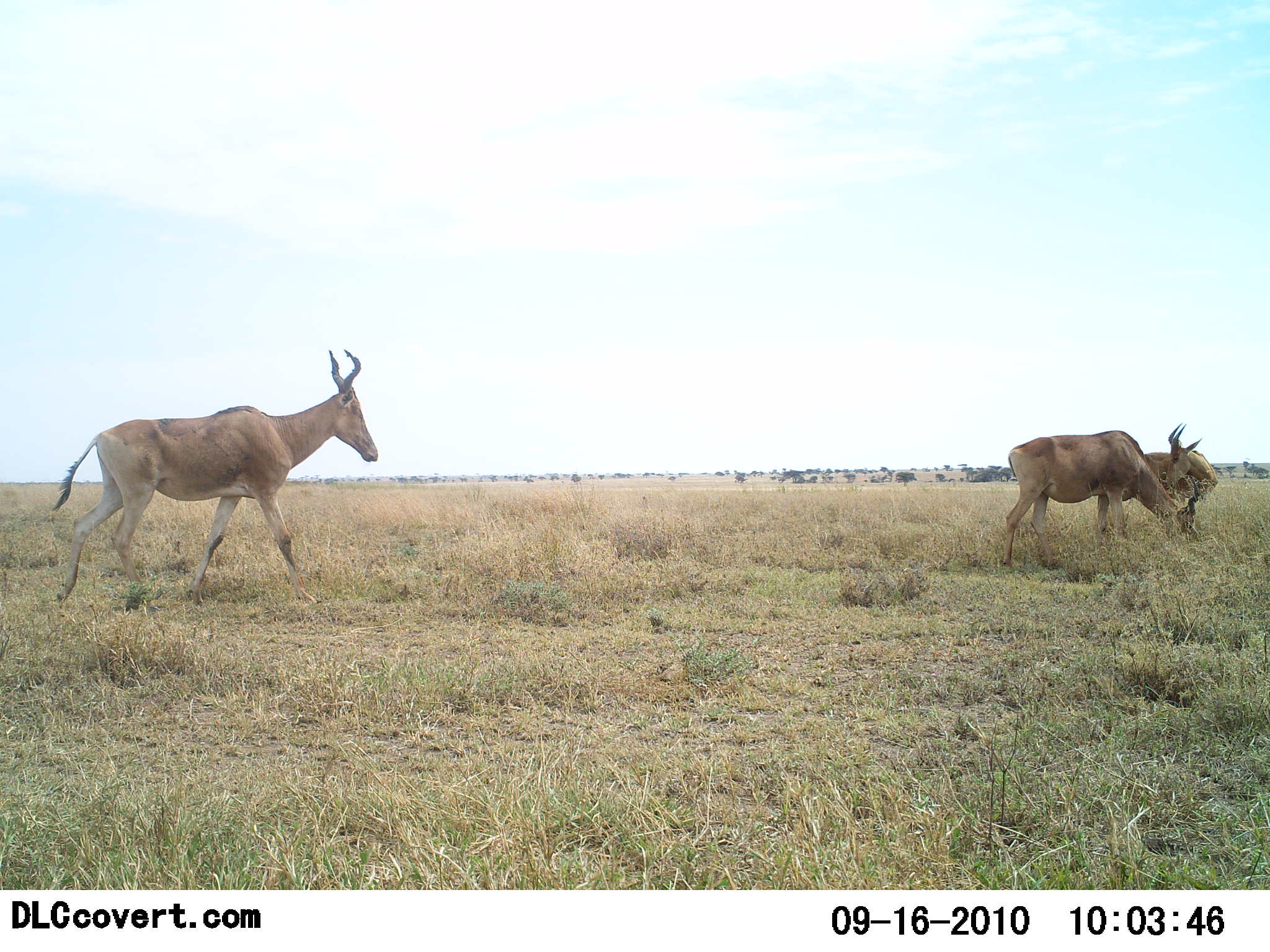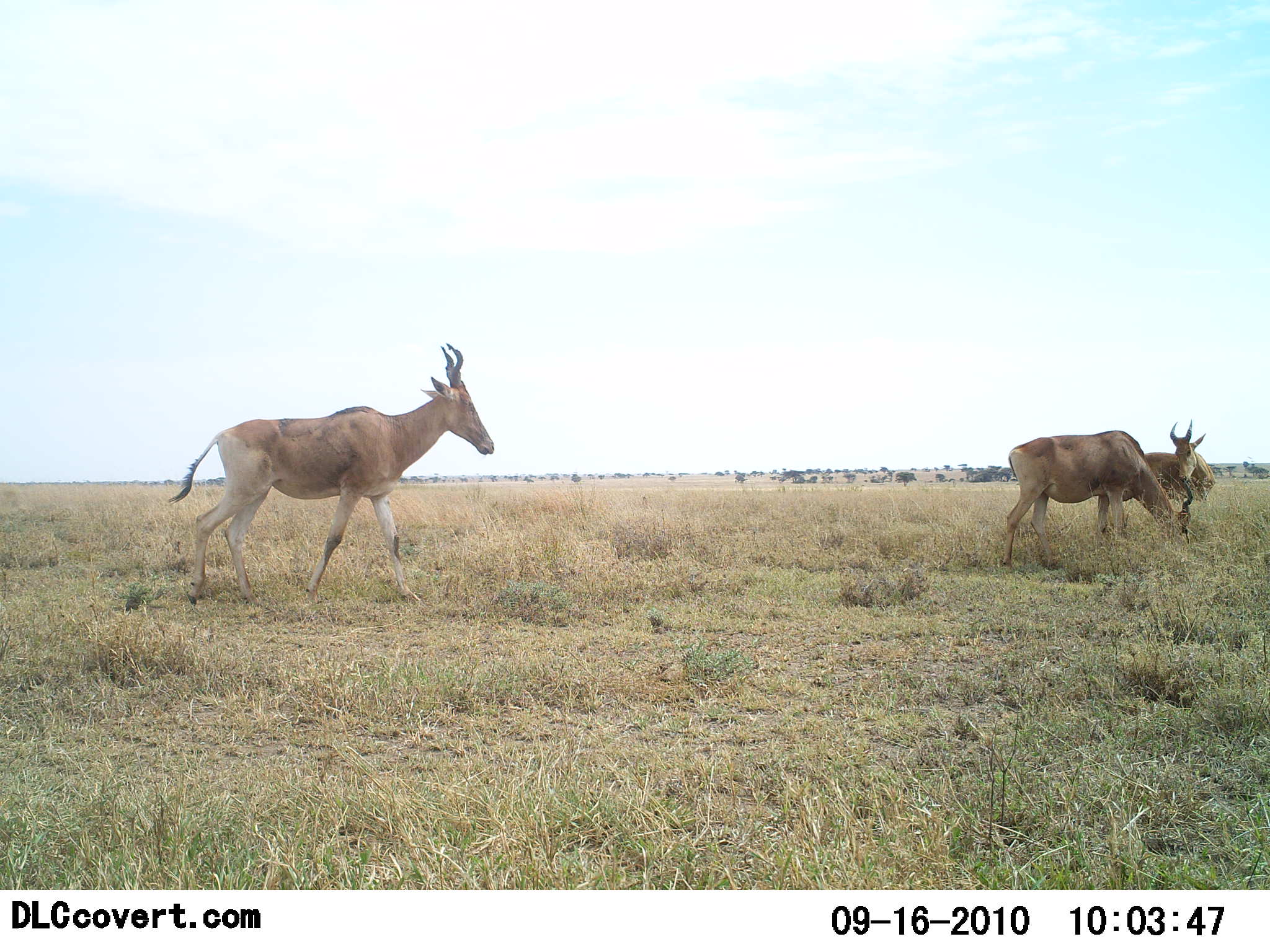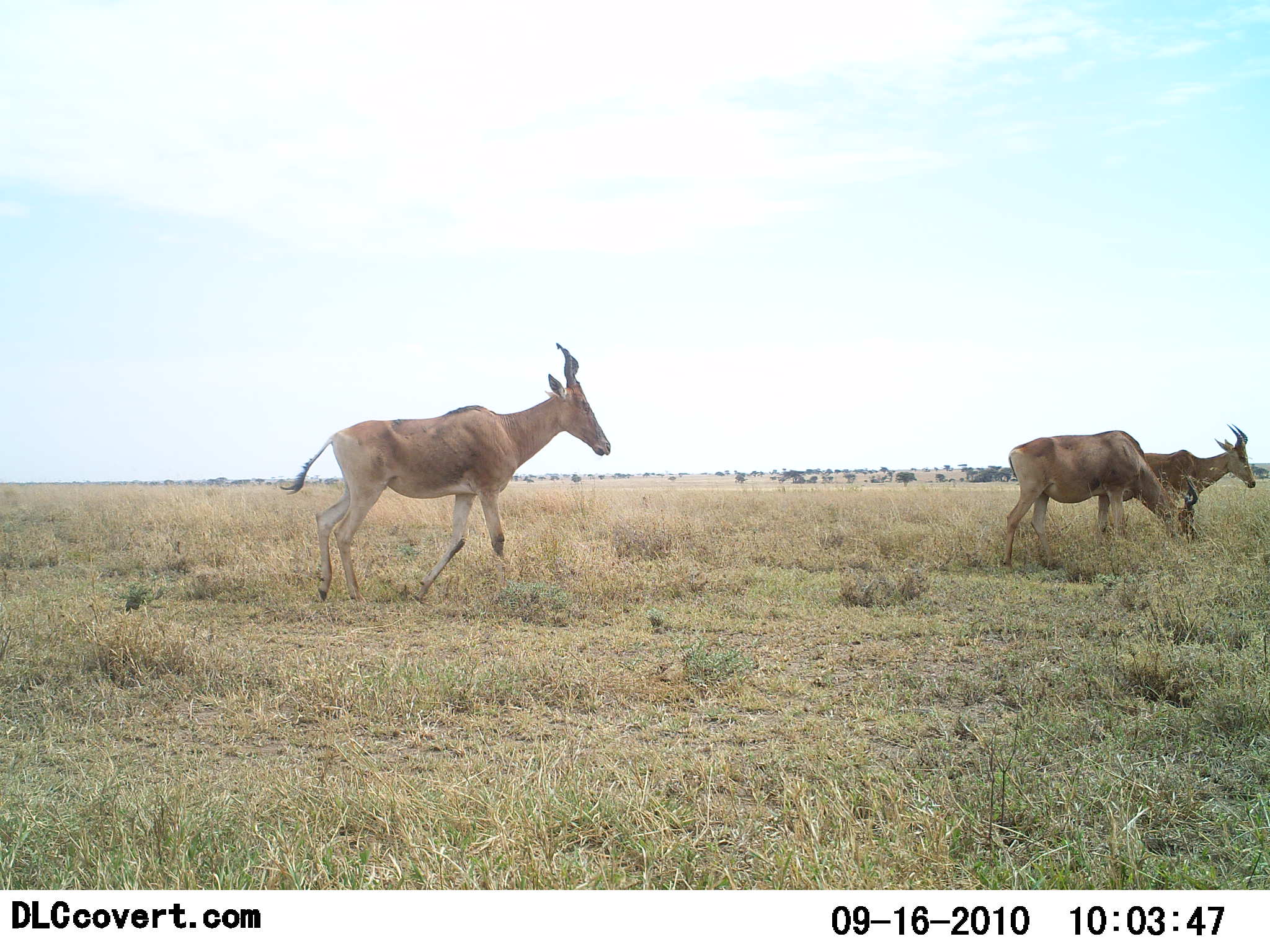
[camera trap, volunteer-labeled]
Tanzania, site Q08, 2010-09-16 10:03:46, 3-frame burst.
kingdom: Animalia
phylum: Chordata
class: Mammalia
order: Artiodactyla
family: Bovidae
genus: Alcelaphus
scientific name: Alcelaphus buselaphus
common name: hartebeest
Hartebeest (Alcelaphus buselaphus), count 3. Behavior (volunteer vote fractions): standing 61%, resting 0%, moving 72%, interacting 0%. Young present (vote fraction): 0%. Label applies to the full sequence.